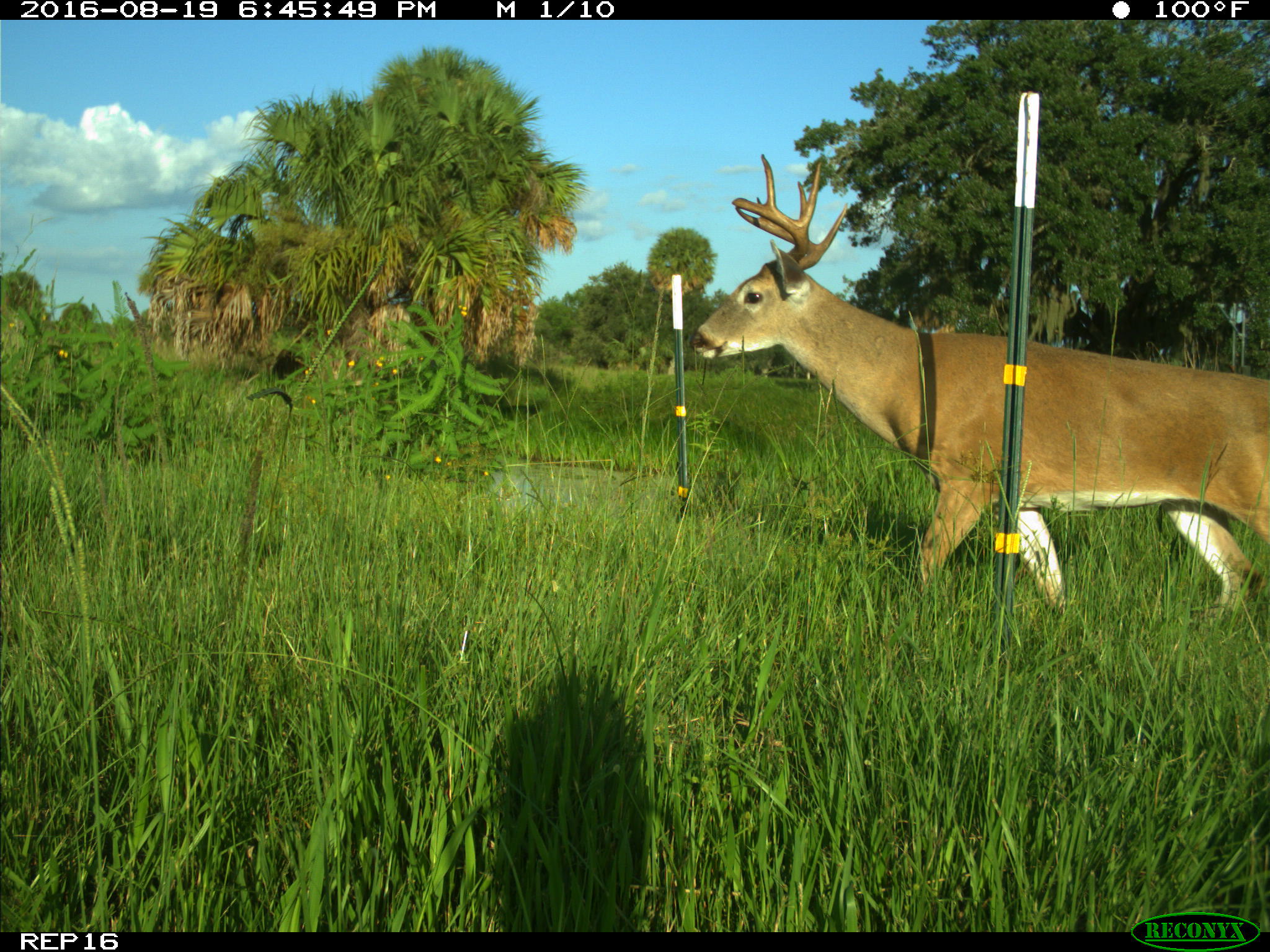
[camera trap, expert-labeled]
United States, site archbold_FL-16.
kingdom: Animalia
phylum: Chordata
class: Mammalia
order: Artiodactyla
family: Cervidae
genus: Odocoileus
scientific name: Odocoileus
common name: deer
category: unidentified deer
Unidentified deer (deer) (Odocoileus).